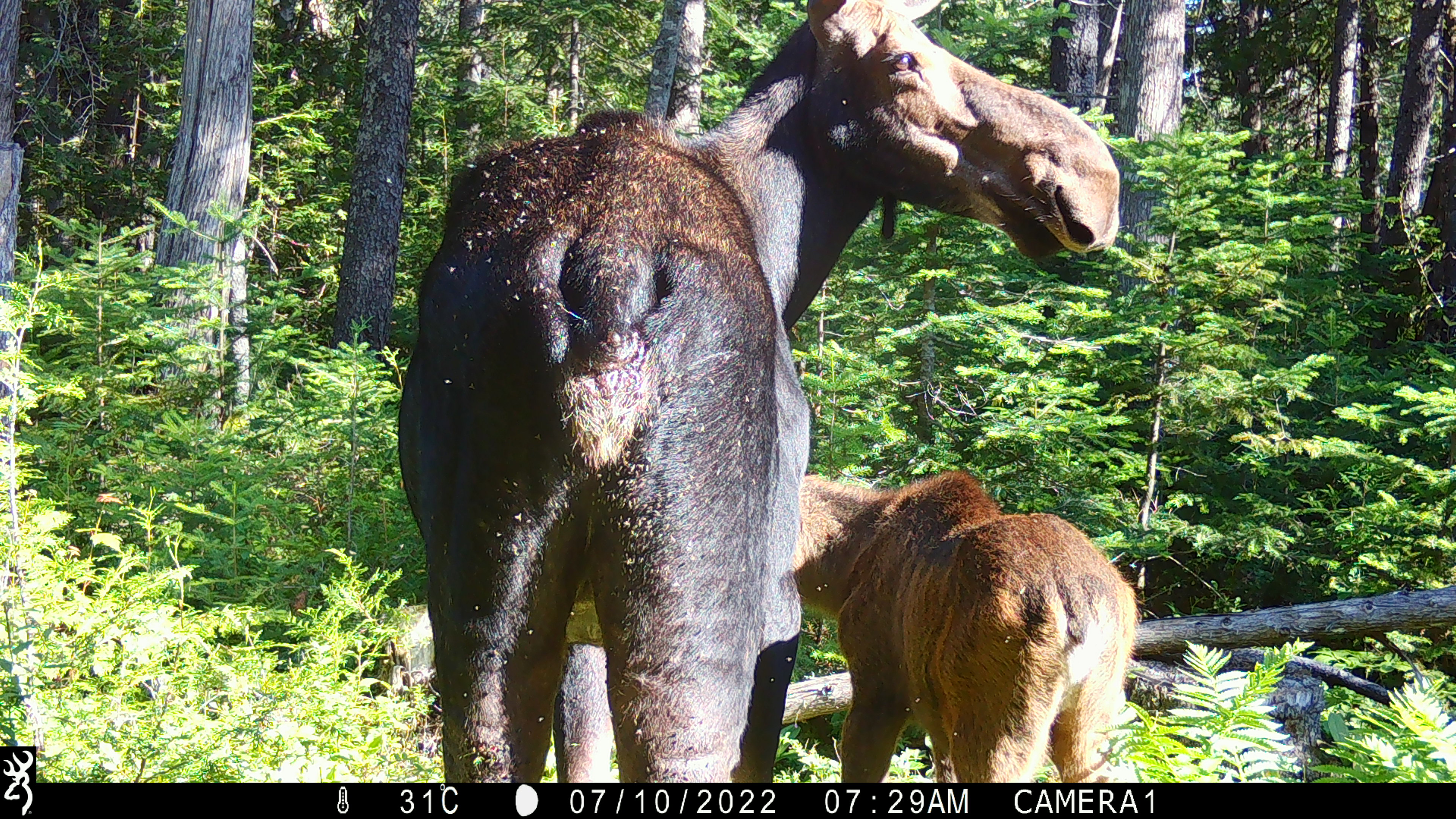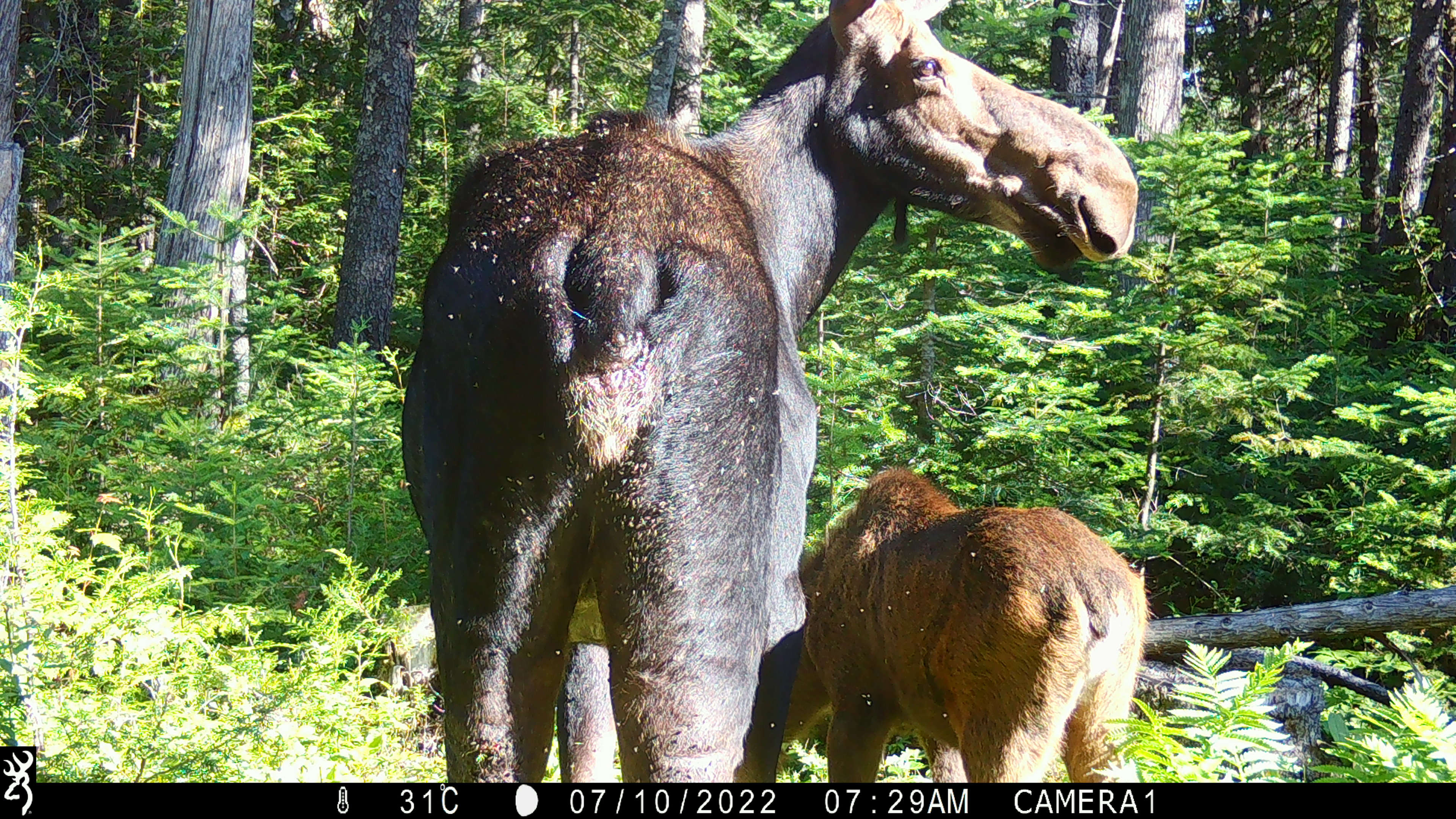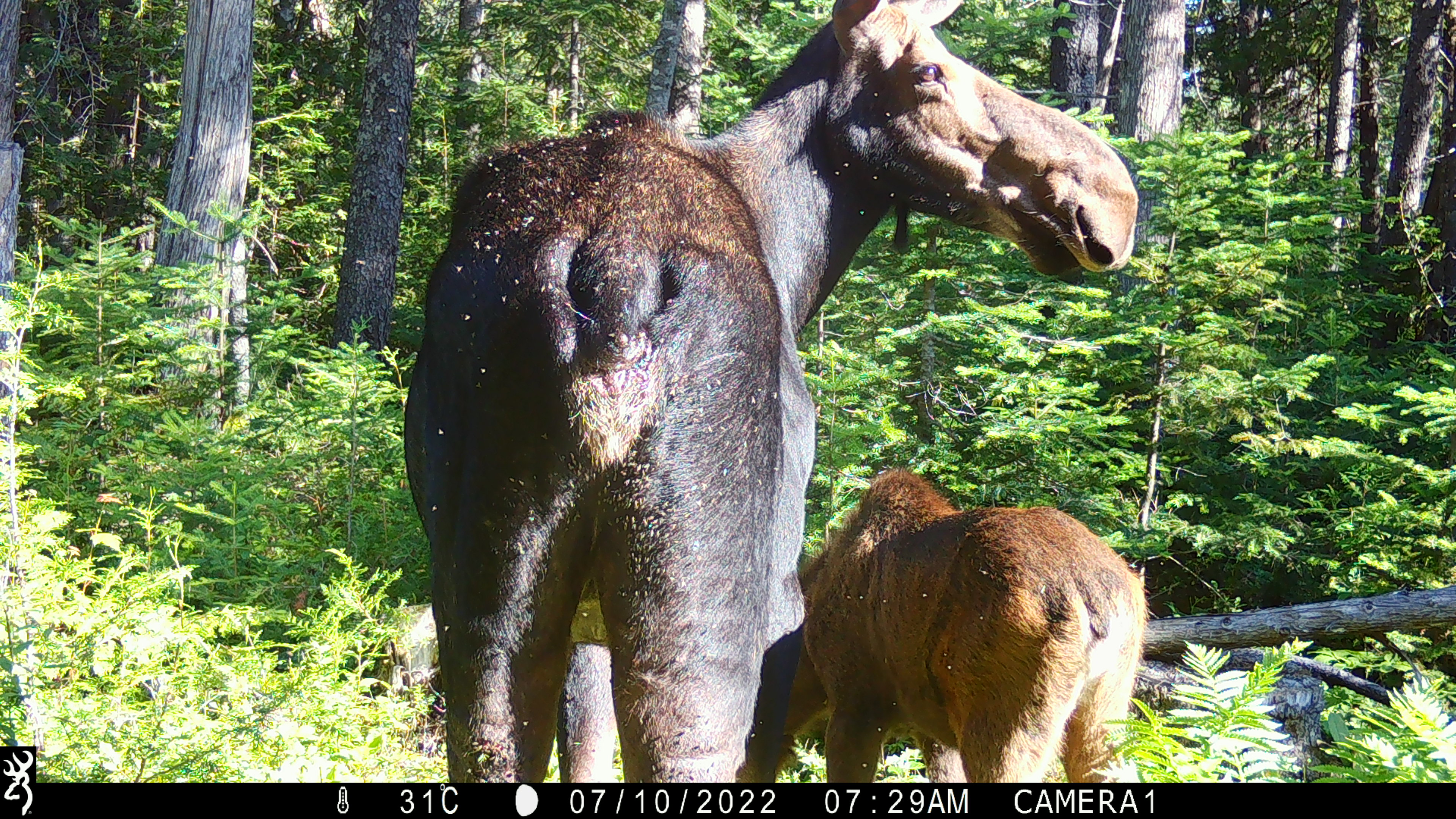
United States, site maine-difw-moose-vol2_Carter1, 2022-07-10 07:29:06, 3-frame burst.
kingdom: Animalia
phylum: Chordata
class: Mammalia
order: Artiodactyla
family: Cervidae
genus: Alces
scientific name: Alces alces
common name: moose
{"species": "moose (Alces alces)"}